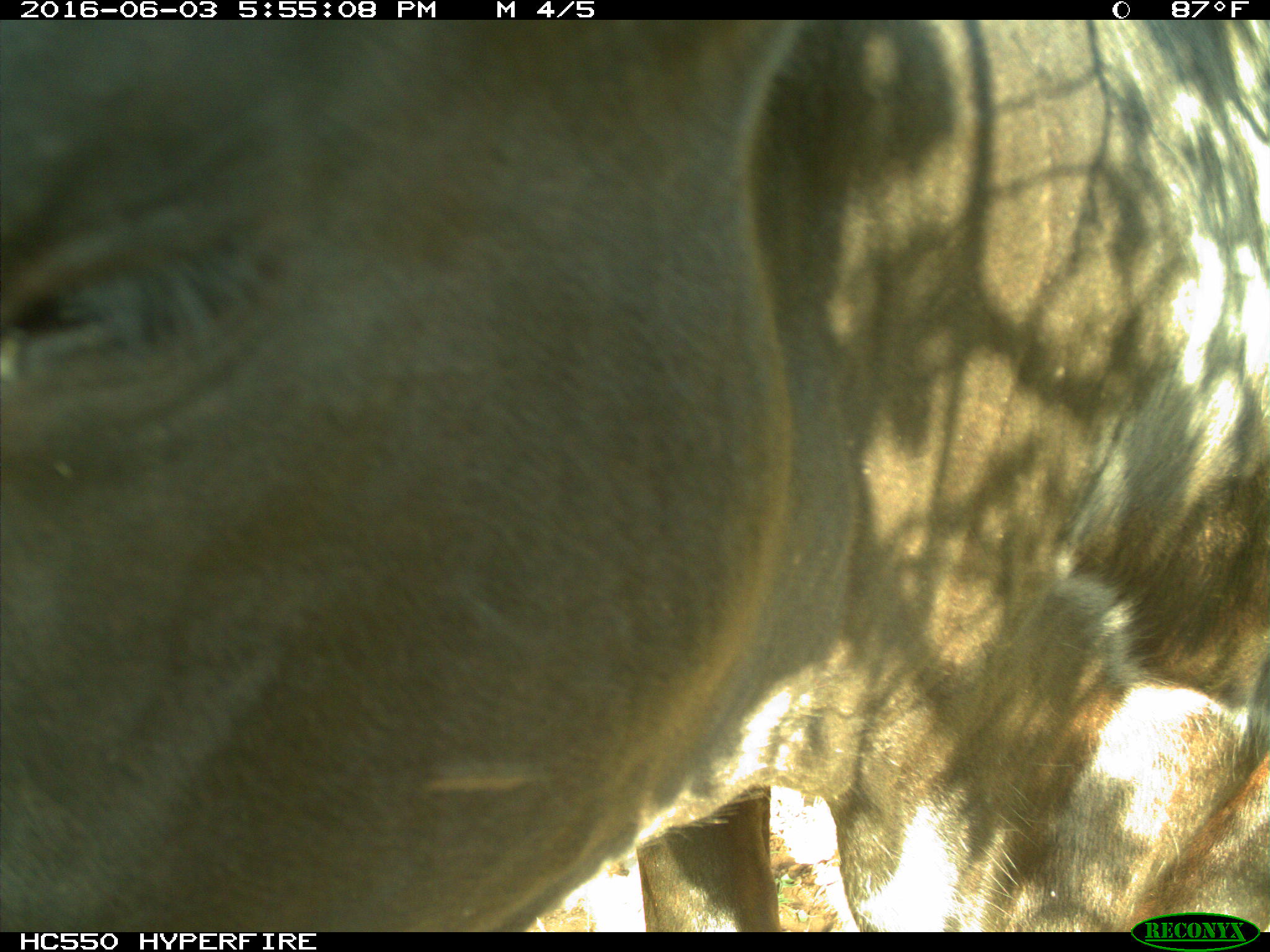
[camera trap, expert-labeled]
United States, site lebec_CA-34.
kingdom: Animalia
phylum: Chordata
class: Mammalia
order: Artiodactyla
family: Bovidae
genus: Bos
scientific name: Bos taurus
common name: domestic cow